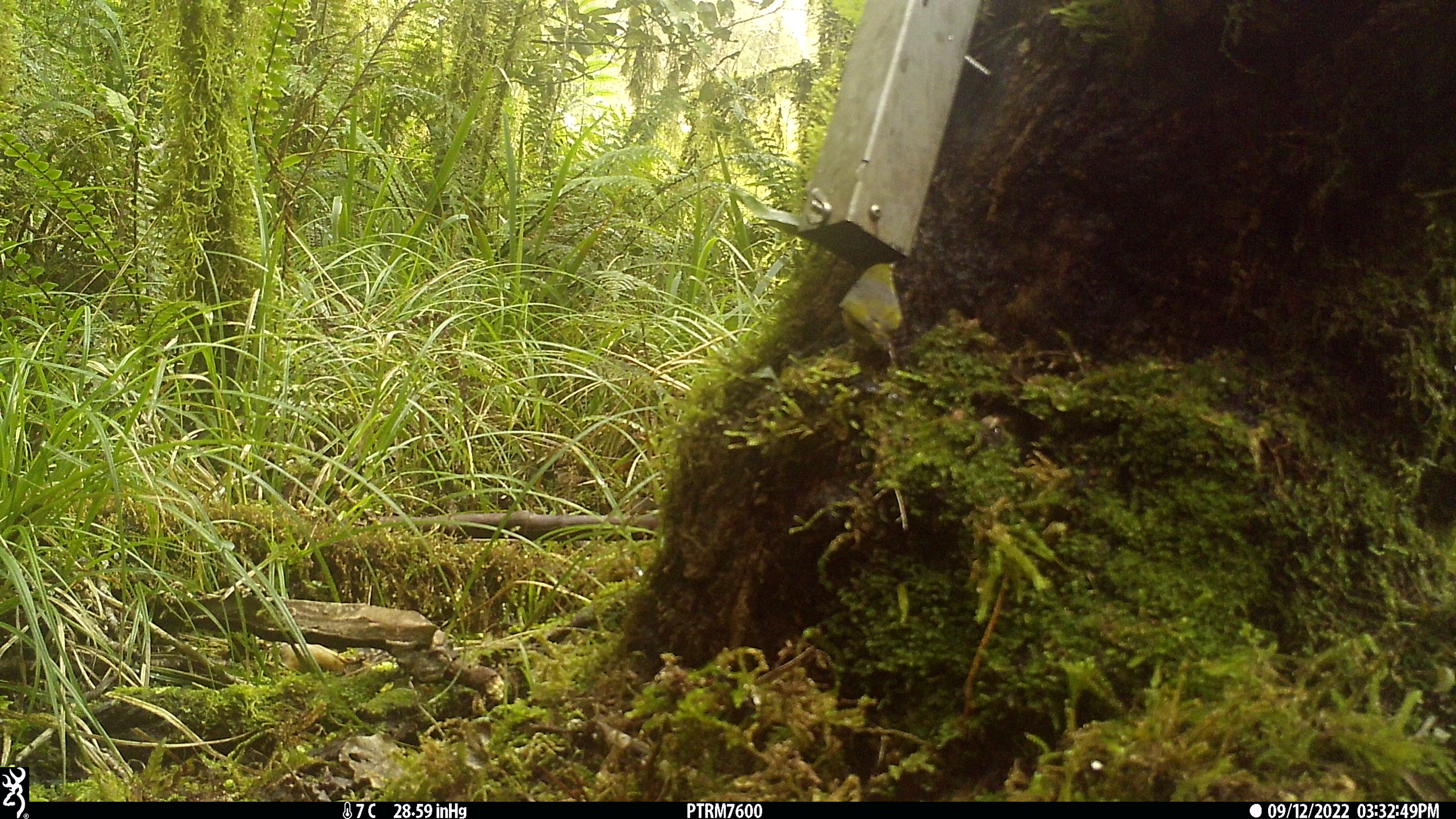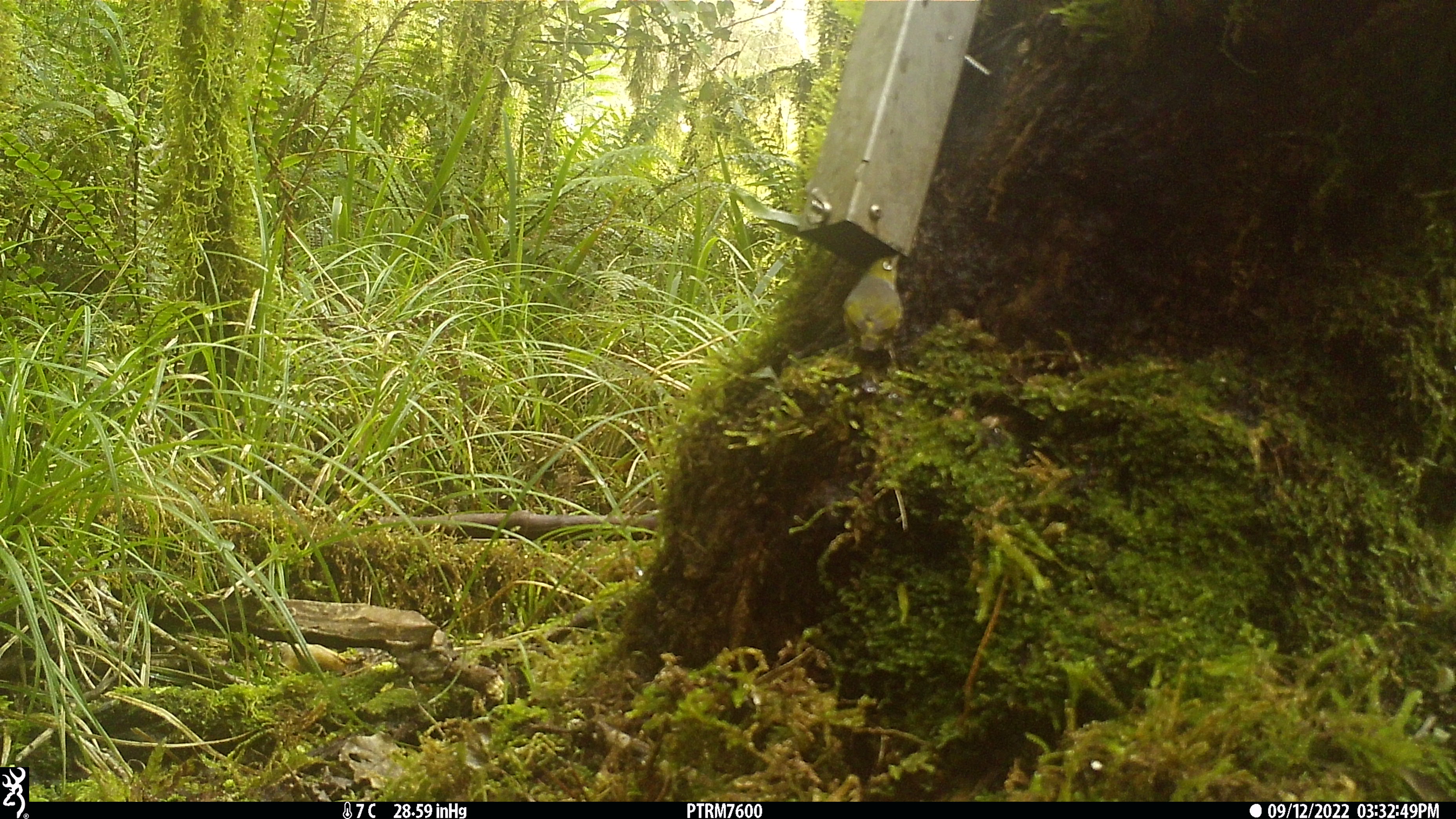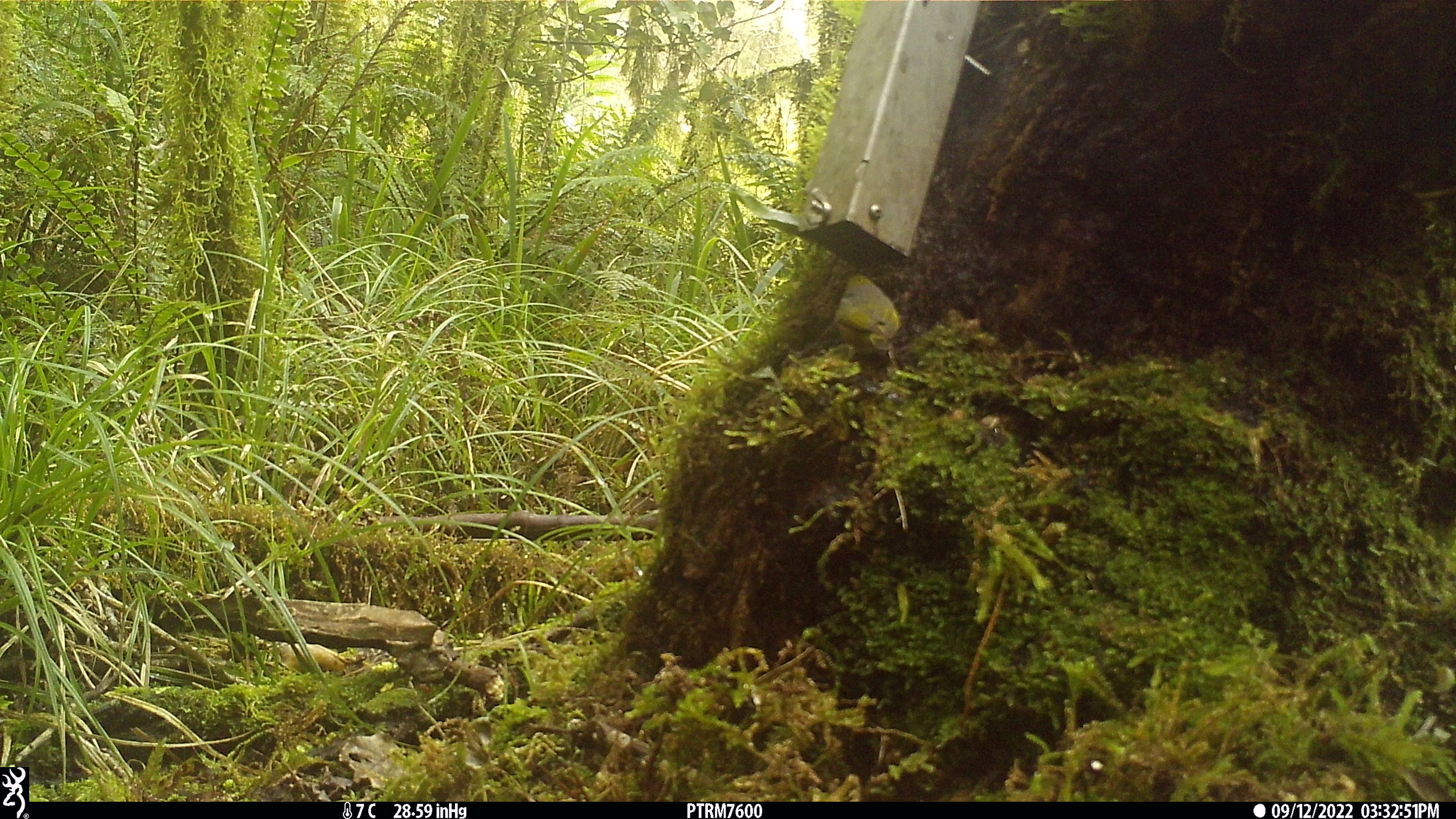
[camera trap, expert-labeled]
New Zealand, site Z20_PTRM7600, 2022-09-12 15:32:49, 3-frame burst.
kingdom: Animalia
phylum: Chordata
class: Aves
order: Passeriformes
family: Zosteropidae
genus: Zosterops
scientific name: Zosterops lateralis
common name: silvereye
Silvereye (Zosterops lateralis).